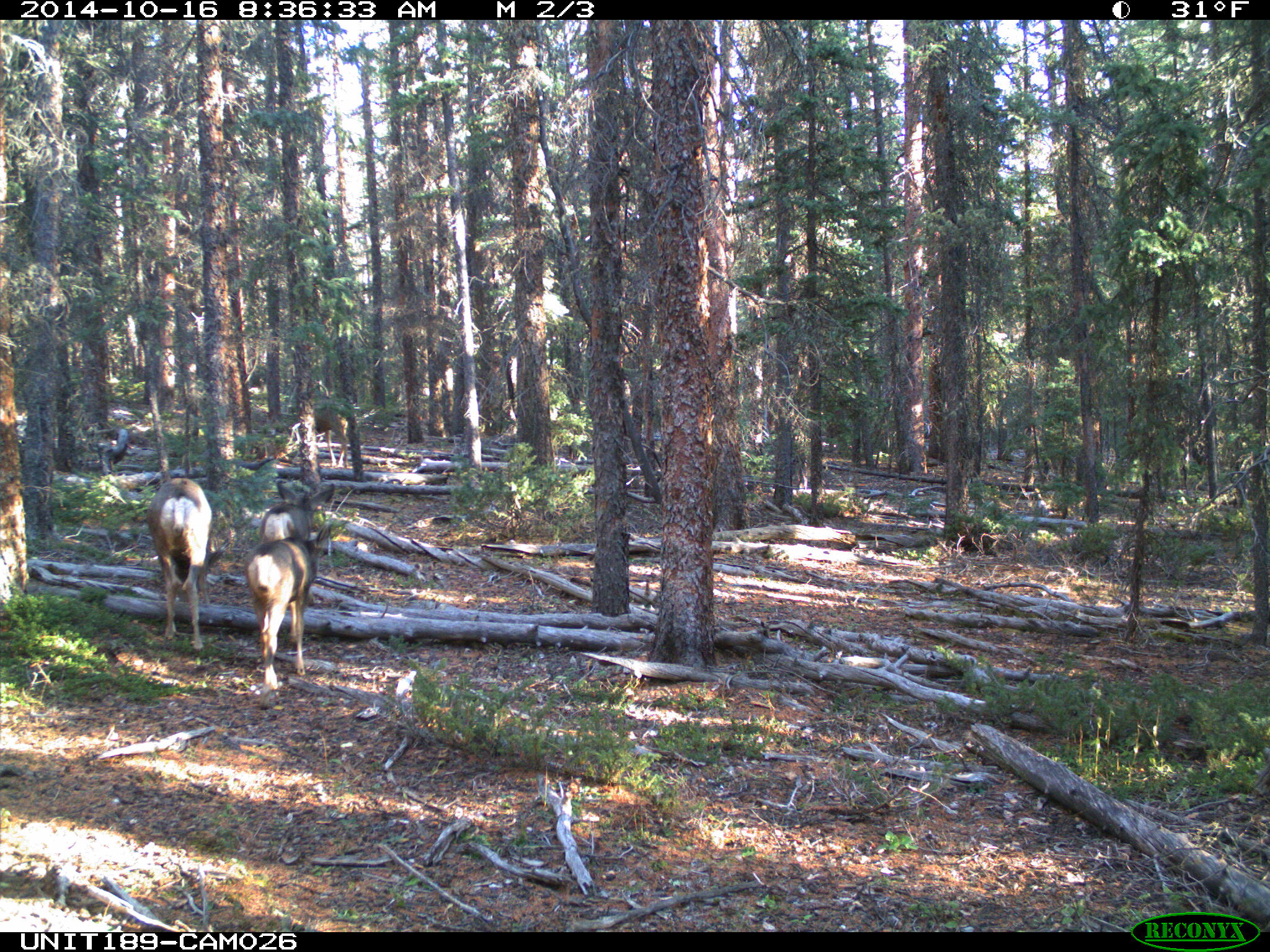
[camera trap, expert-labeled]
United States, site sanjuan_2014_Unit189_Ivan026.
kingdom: Animalia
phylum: Chordata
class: Mammalia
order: Artiodactyla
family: Cervidae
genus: Odocoileus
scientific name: Odocoileus hemionus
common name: mule deer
Odocoileus hemionus (mule deer).